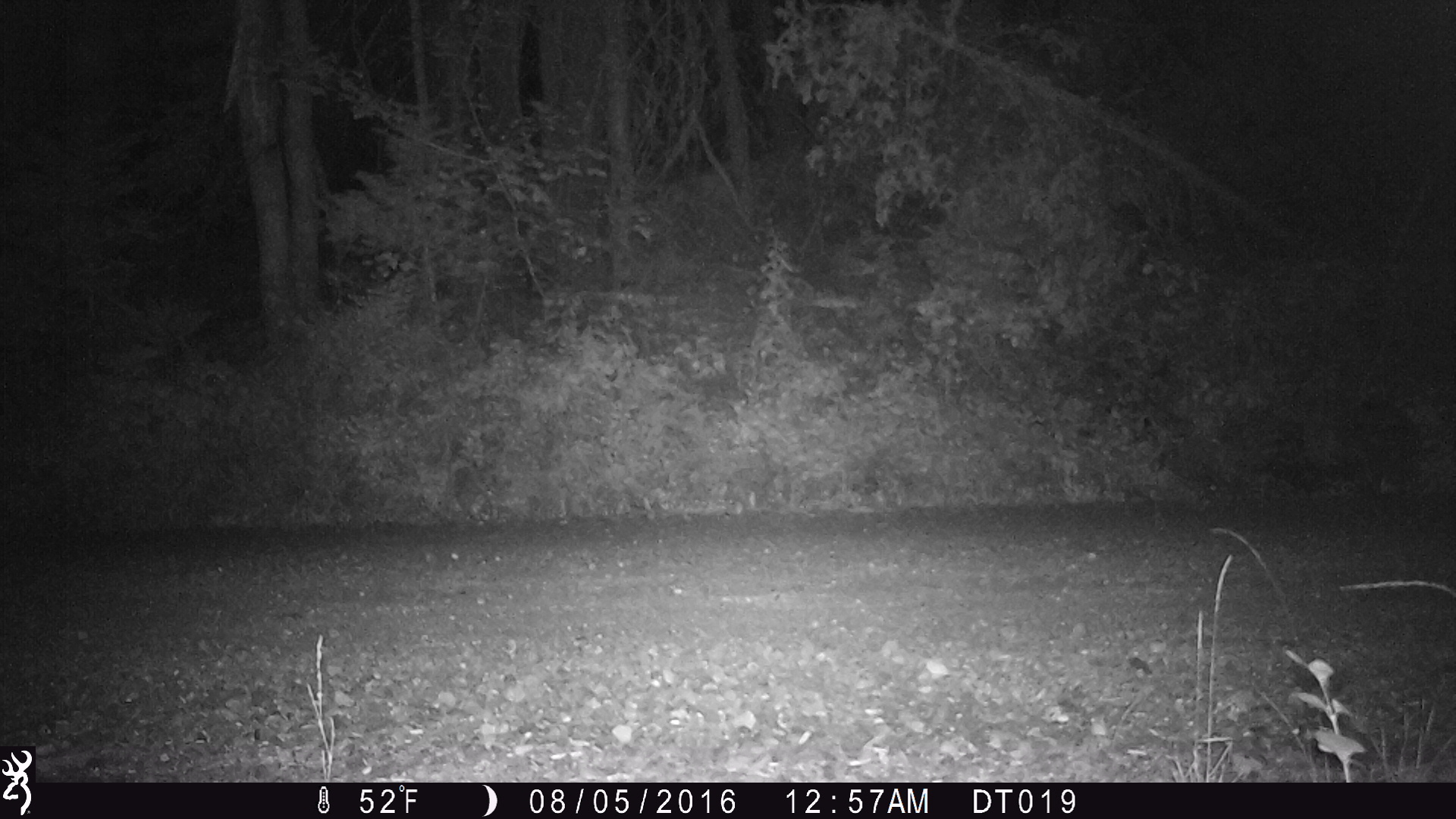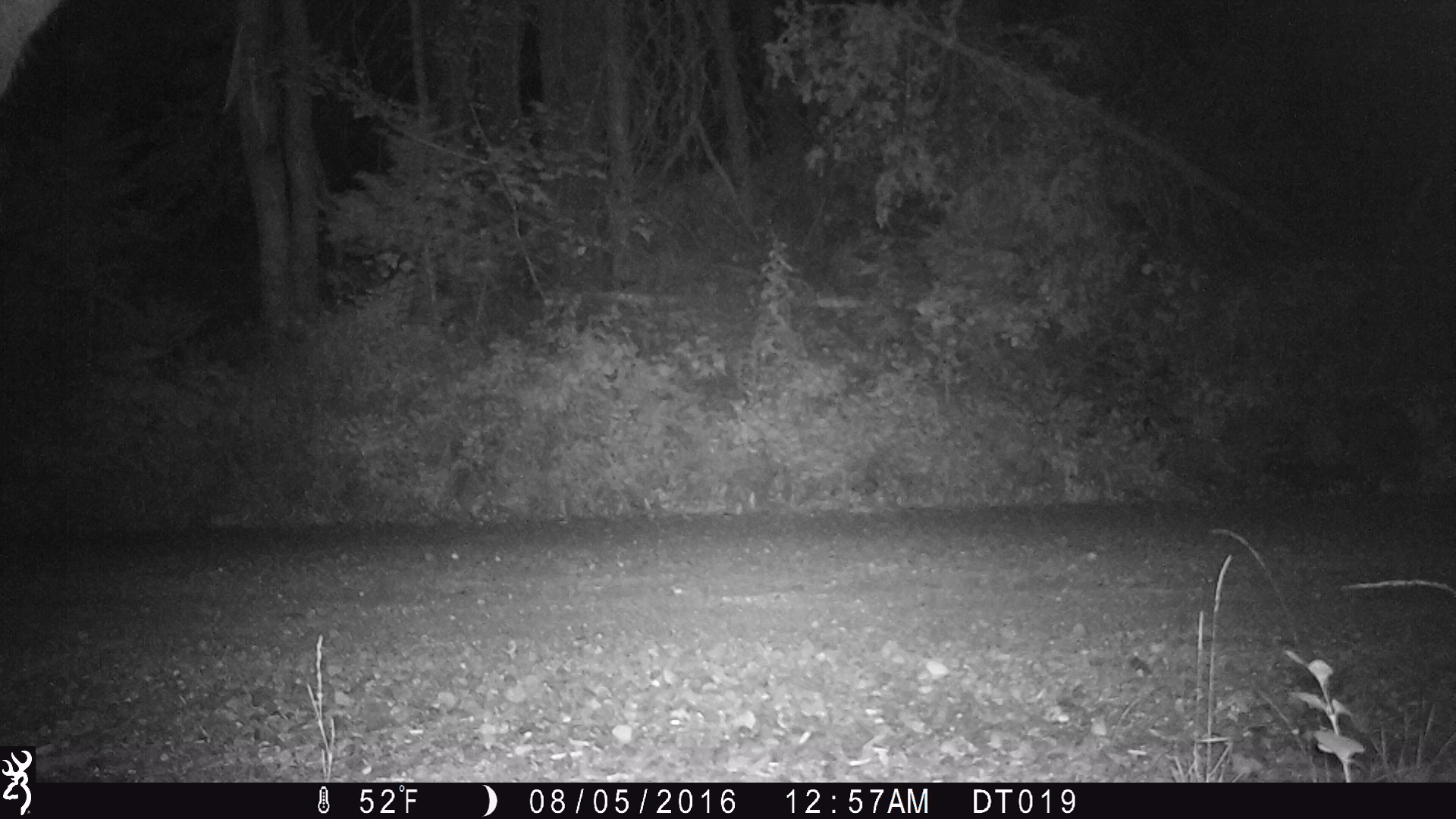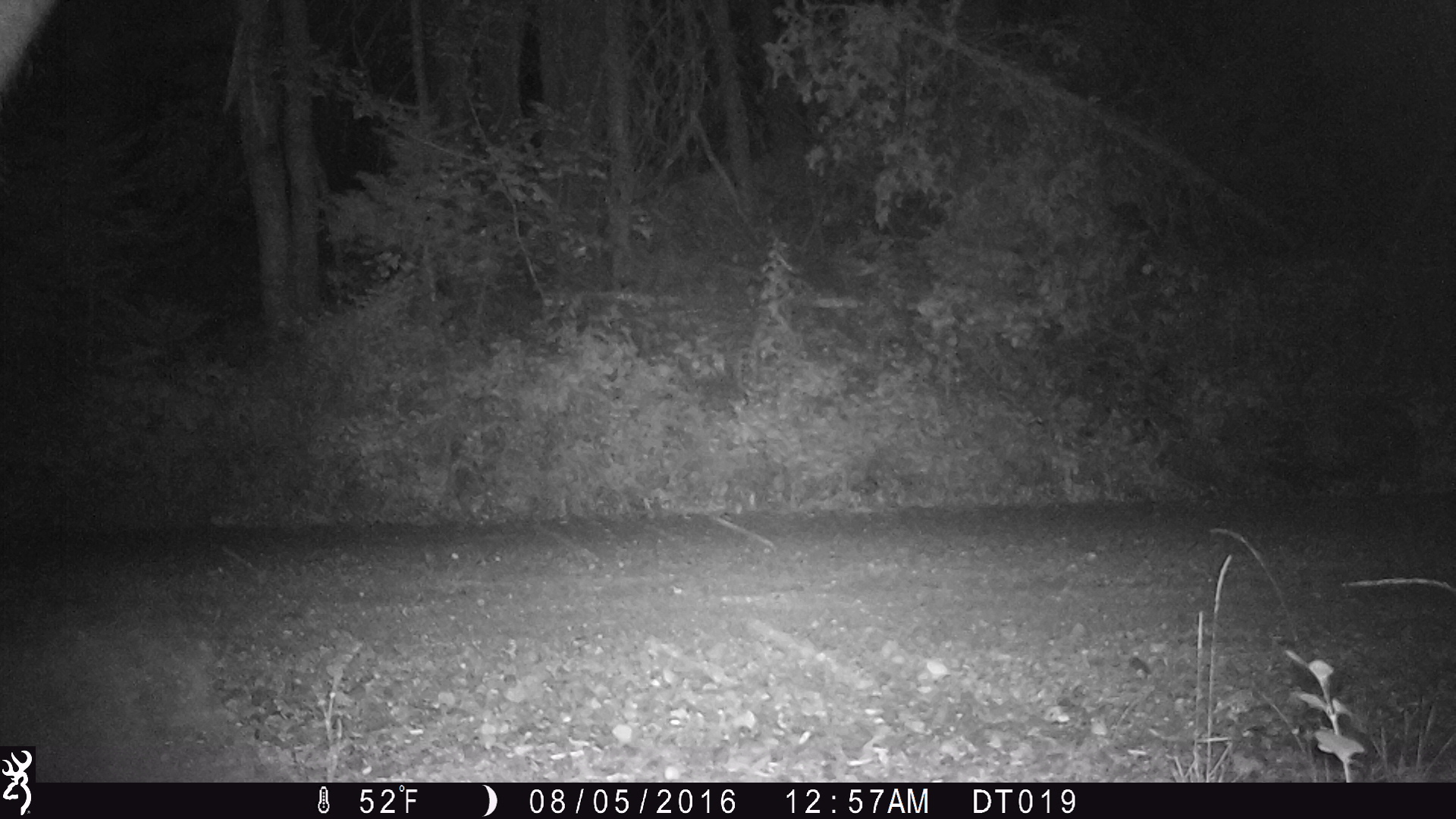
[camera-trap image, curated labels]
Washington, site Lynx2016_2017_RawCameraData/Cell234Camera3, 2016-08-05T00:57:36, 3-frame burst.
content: unidentified animal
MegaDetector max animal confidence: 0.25